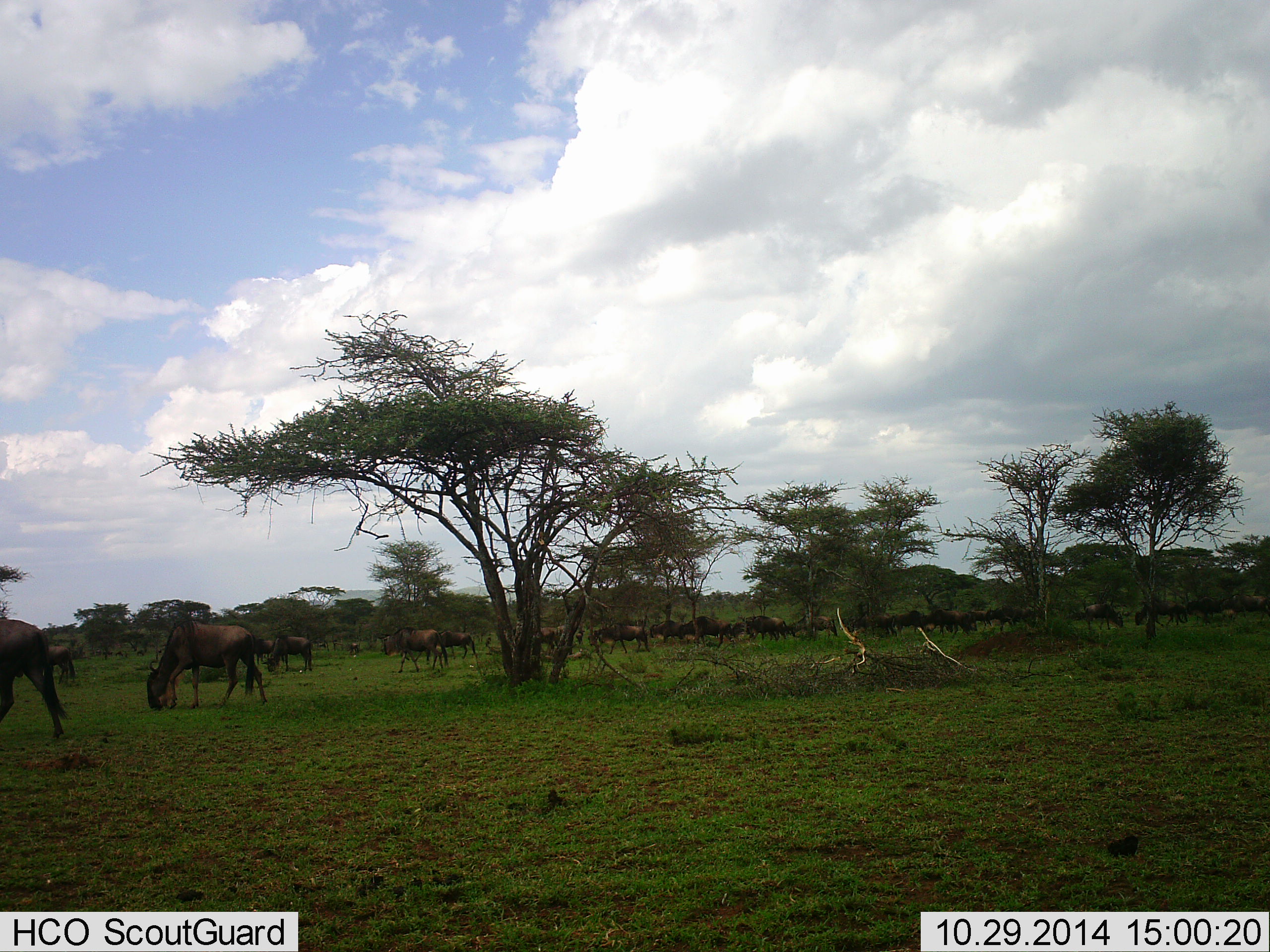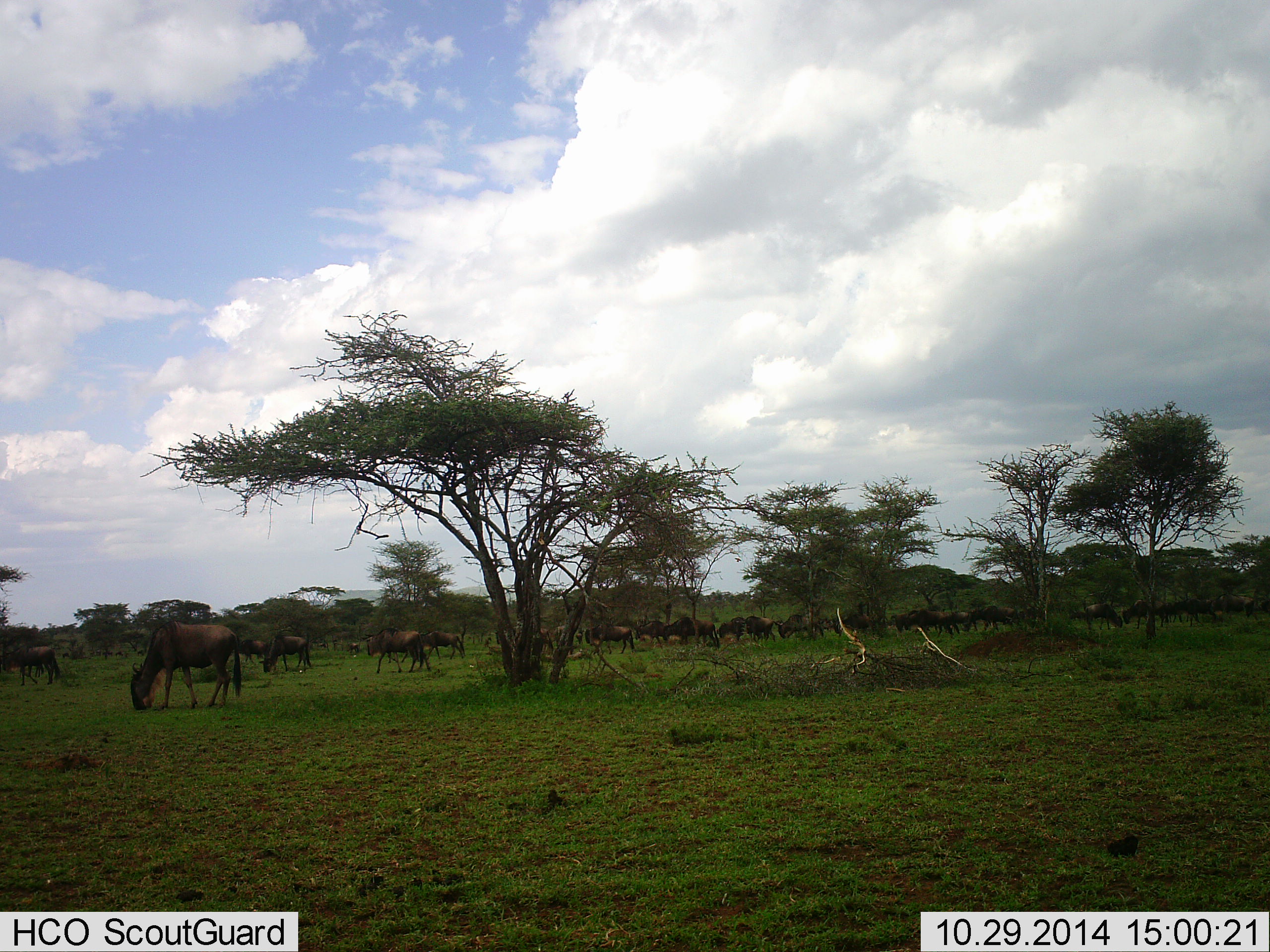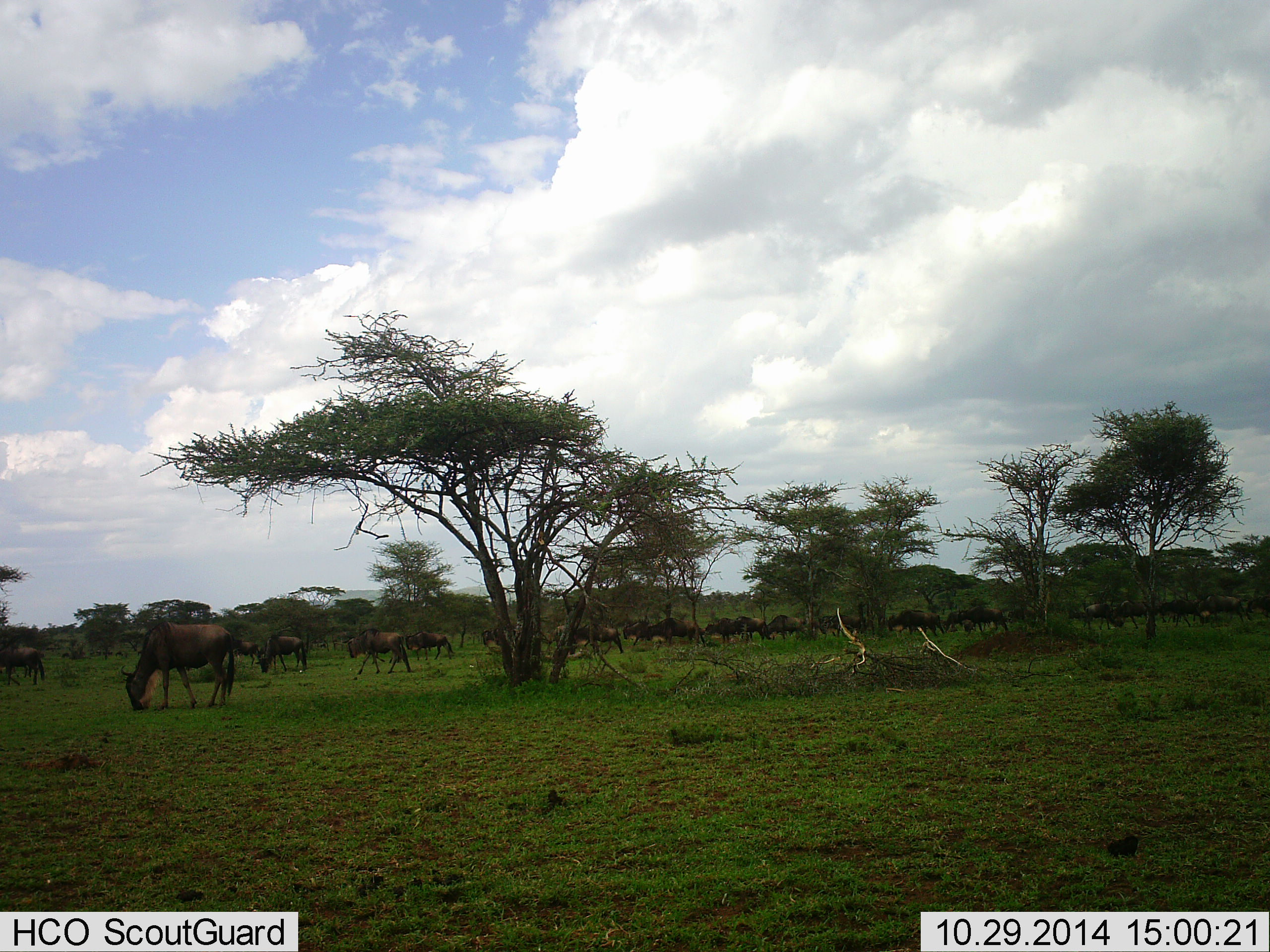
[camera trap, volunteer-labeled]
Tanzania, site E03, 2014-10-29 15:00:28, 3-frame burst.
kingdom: Animalia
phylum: Chordata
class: Mammalia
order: Artiodactyla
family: Bovidae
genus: Connochaetes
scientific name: Connochaetes taurinus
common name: blue wildebeest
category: wildebeest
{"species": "wildebeest (blue wildebeest) (Connochaetes taurinus)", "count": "11-50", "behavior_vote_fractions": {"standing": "27%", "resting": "9%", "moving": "64%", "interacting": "0%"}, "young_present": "0%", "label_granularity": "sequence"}